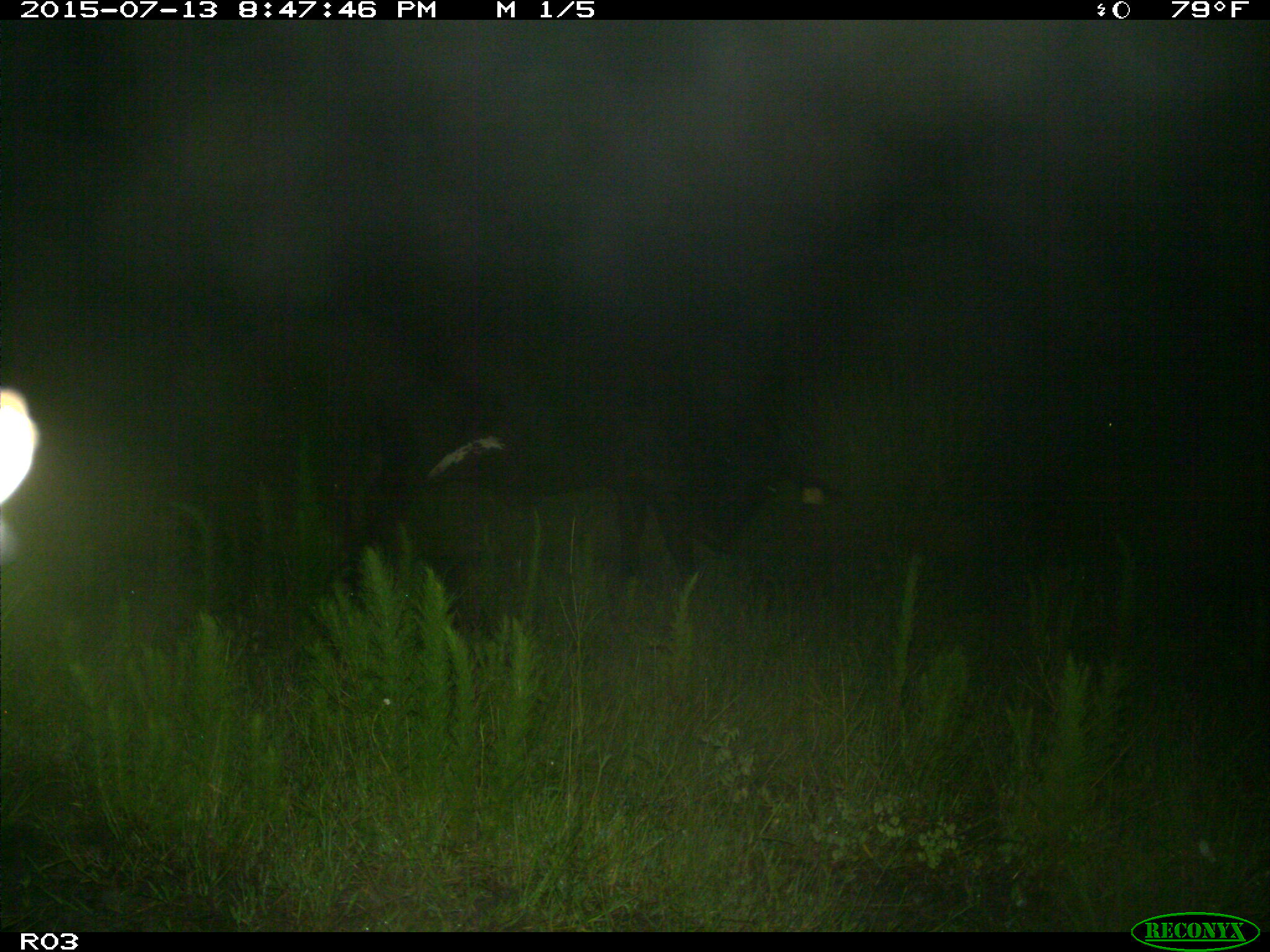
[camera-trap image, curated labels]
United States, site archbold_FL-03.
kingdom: Animalia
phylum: Chordata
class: Mammalia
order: Artiodactyla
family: Bovidae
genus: Bos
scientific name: Bos taurus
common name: domestic cow